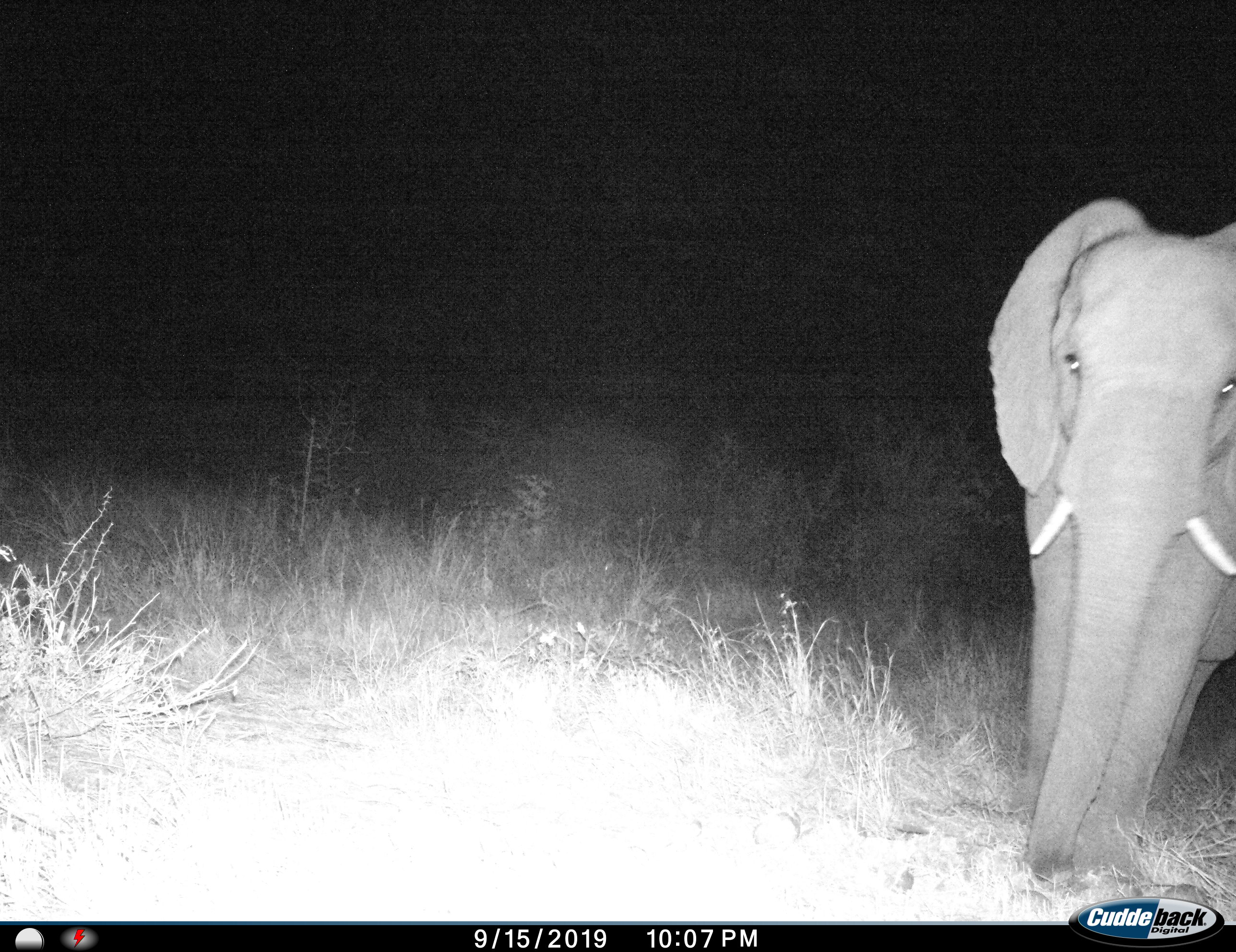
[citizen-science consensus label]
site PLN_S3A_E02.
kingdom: Animalia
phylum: Chordata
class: Mammalia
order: Proboscidea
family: Elephantidae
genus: Loxodonta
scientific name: Loxodonta africana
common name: african bush elephant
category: elephant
Elephant (african bush elephant) (Loxodonta africana), count 1. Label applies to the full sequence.